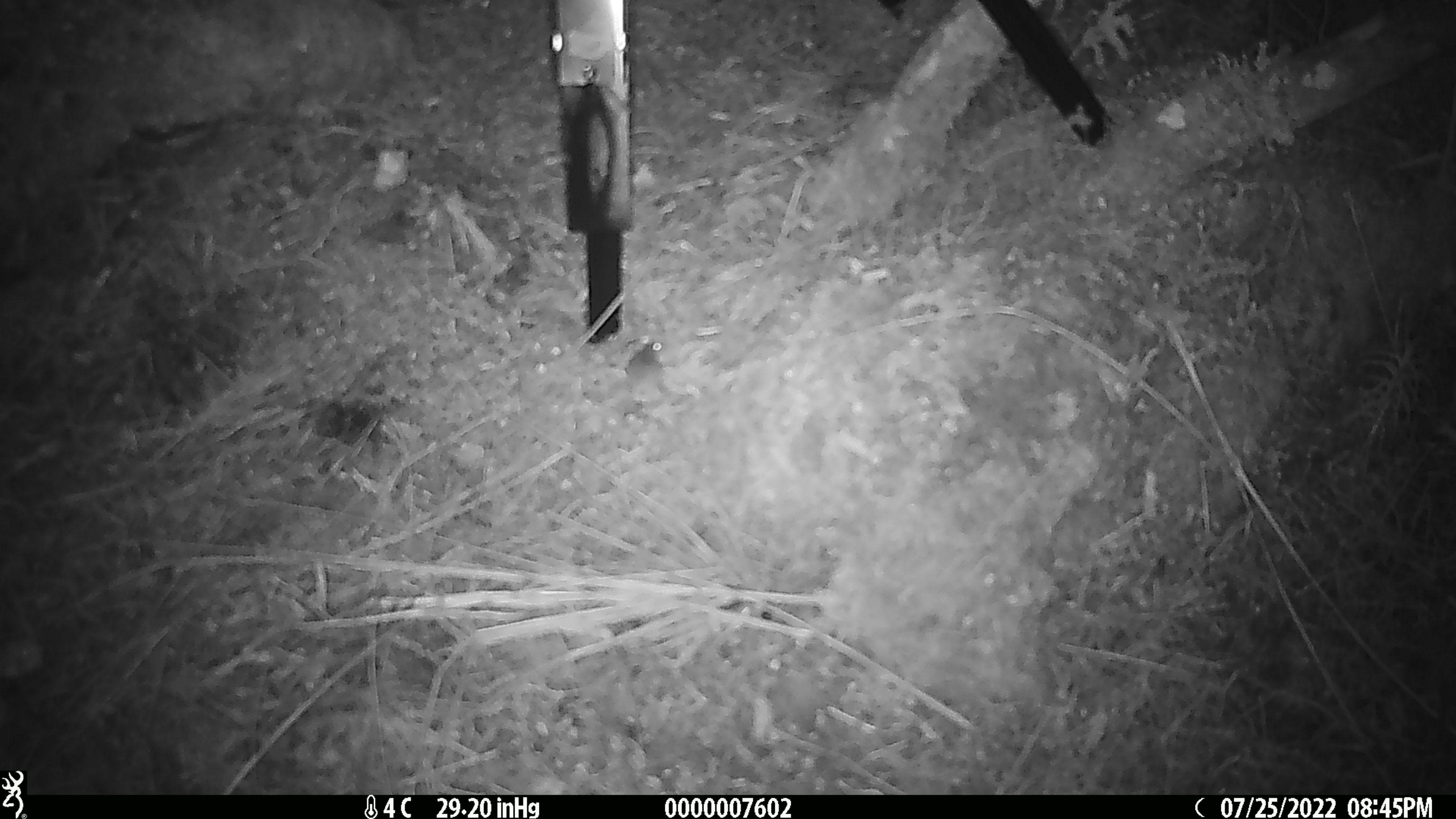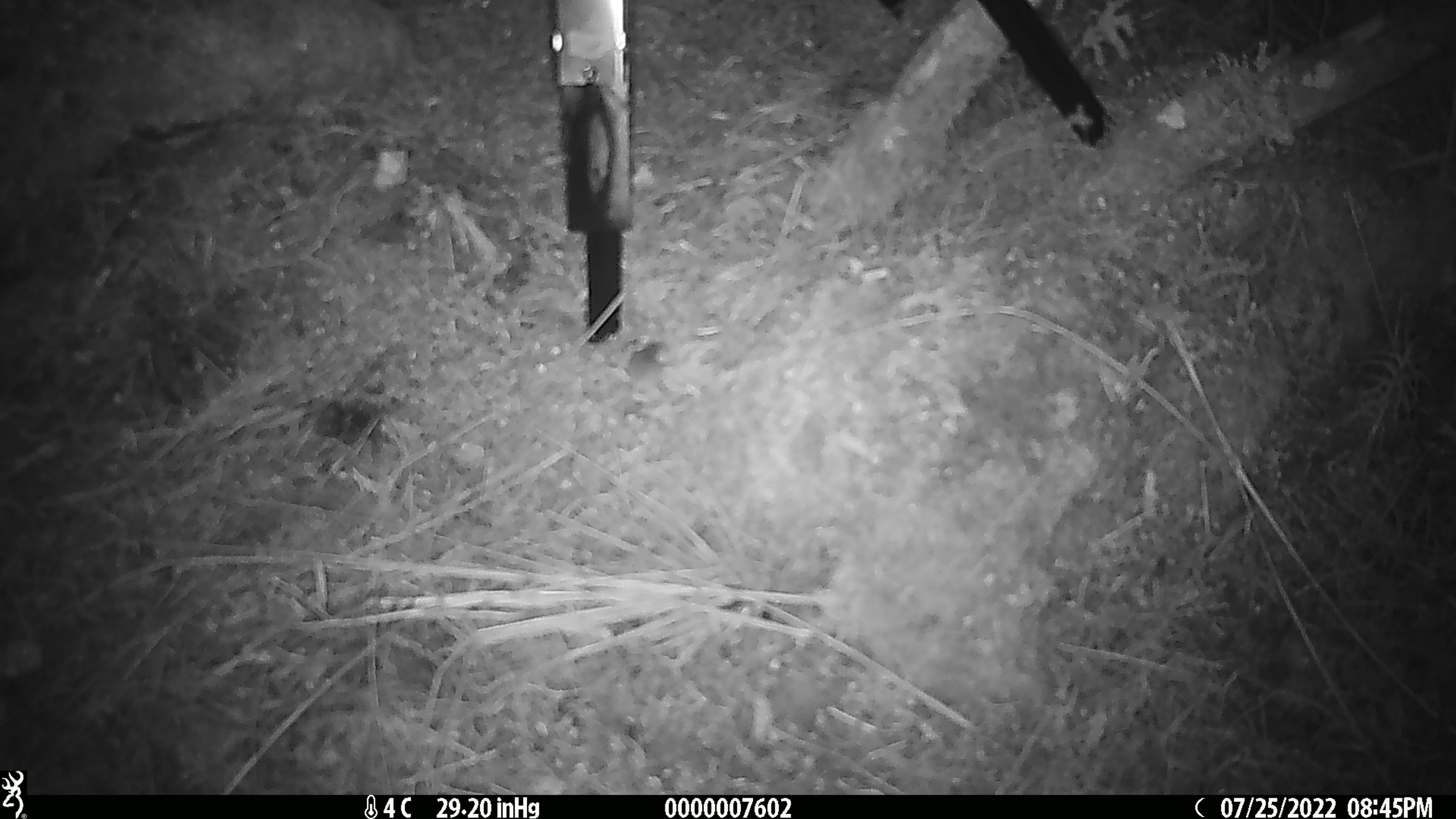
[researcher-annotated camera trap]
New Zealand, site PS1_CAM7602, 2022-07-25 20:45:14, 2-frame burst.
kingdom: Animalia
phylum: Chordata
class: Mammalia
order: Rodentia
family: Muridae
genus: Mus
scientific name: Mus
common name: mouse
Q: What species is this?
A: Mouse (Mus).